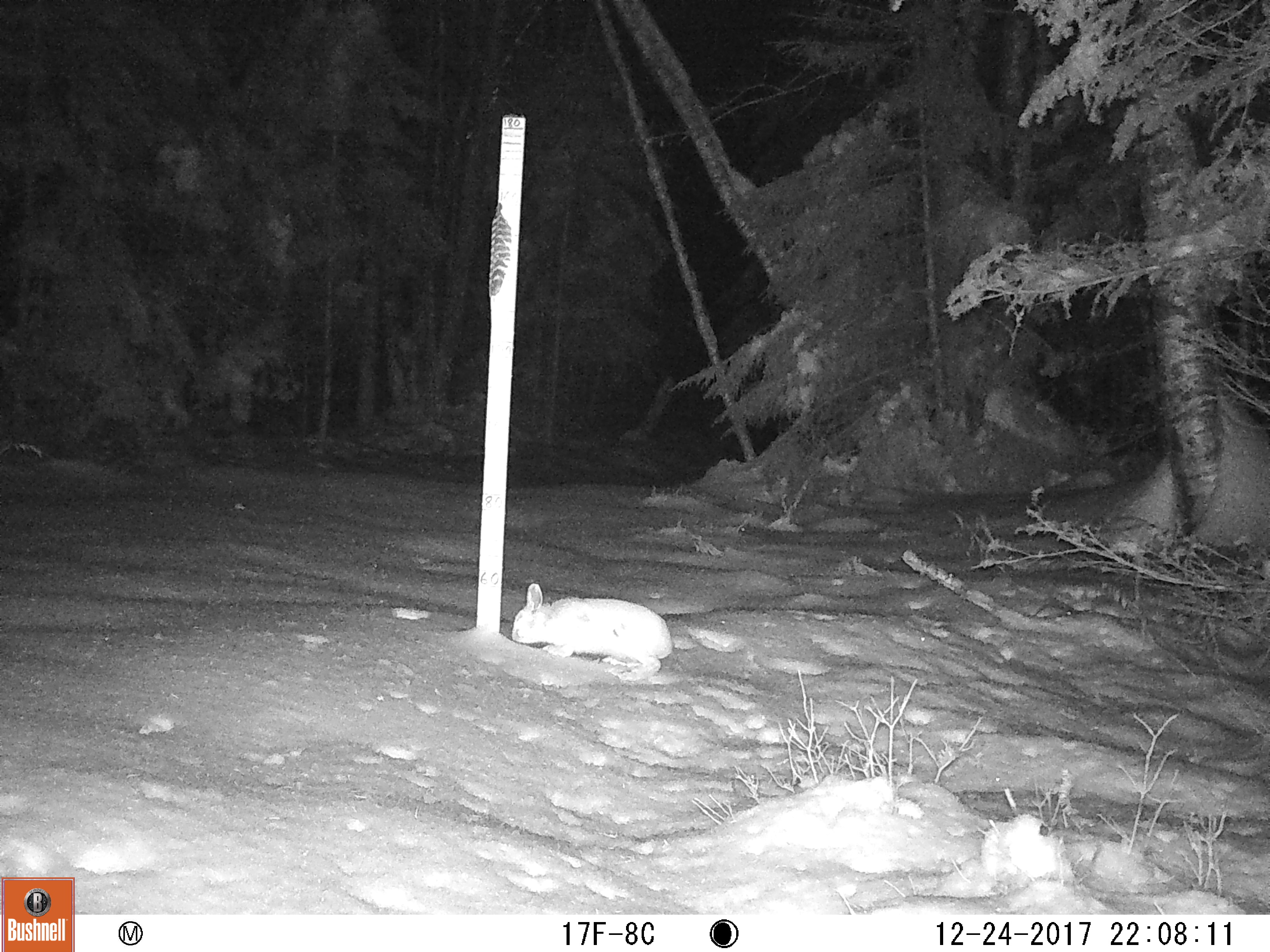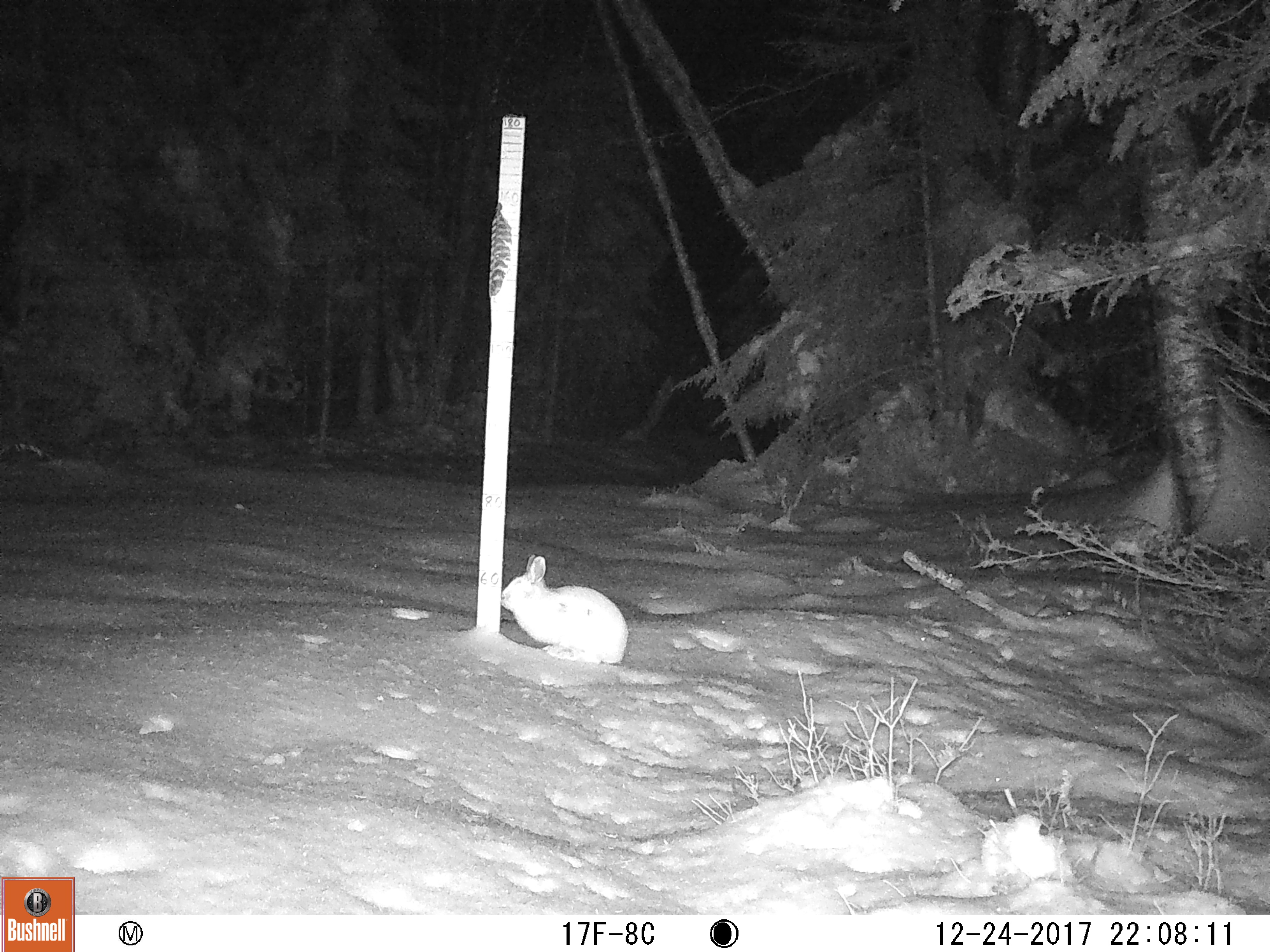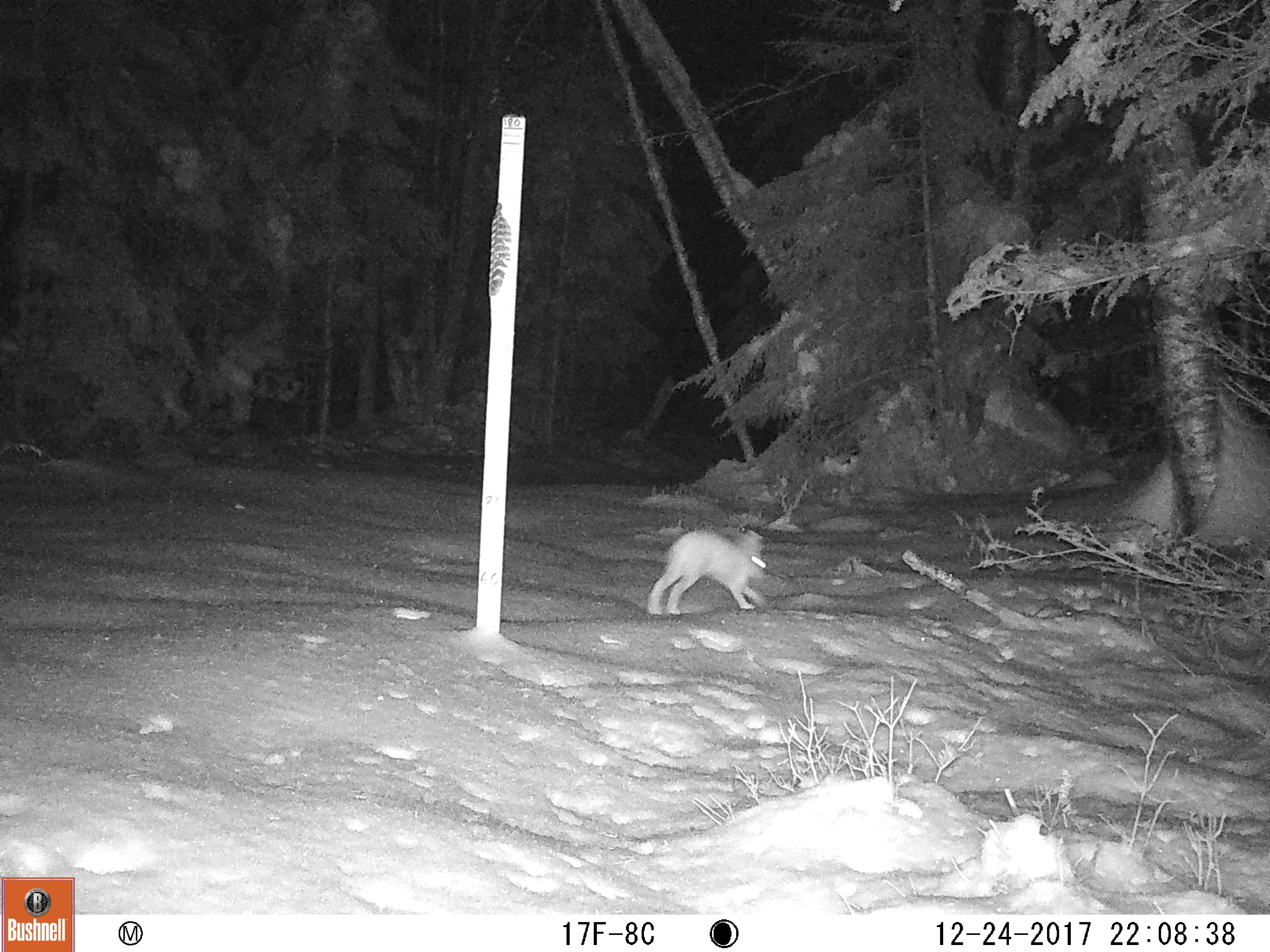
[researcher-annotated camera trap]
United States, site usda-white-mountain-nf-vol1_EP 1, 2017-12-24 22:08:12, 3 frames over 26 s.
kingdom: Animalia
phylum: Chordata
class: Mammalia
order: Lagomorpha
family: Leporidae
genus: Lepus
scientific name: Lepus americanus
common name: snowshoe hare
Snowshoe hare (Lepus americanus).